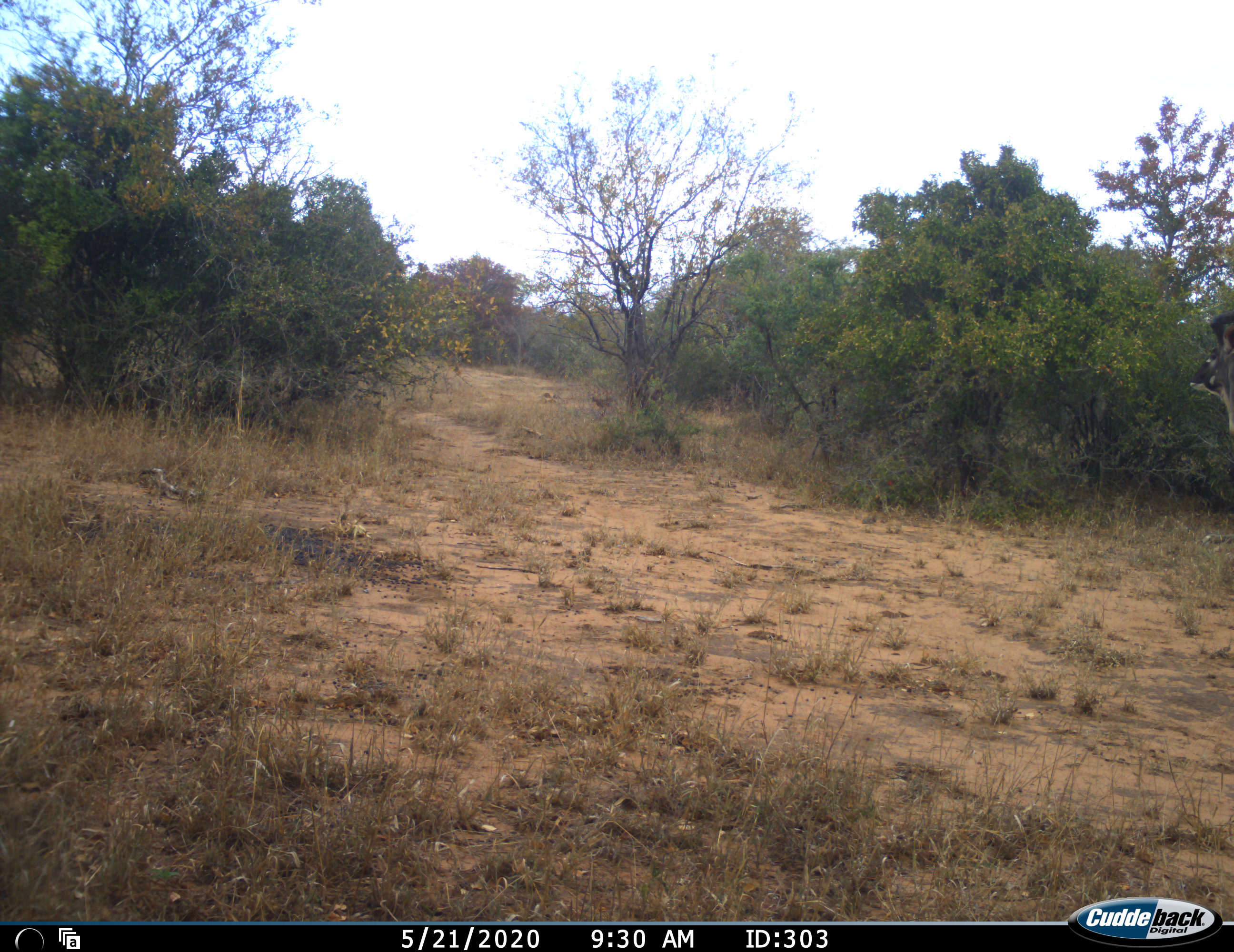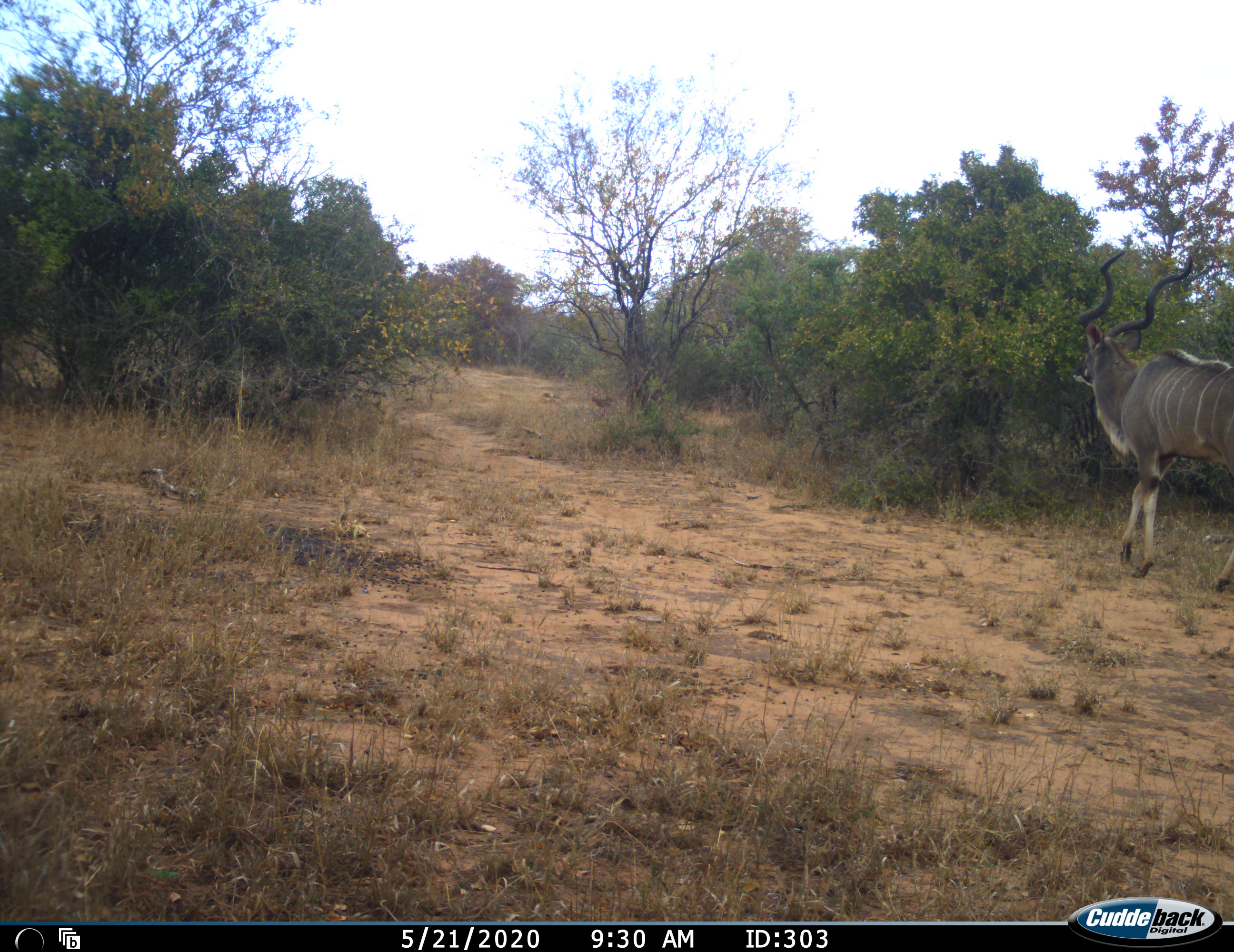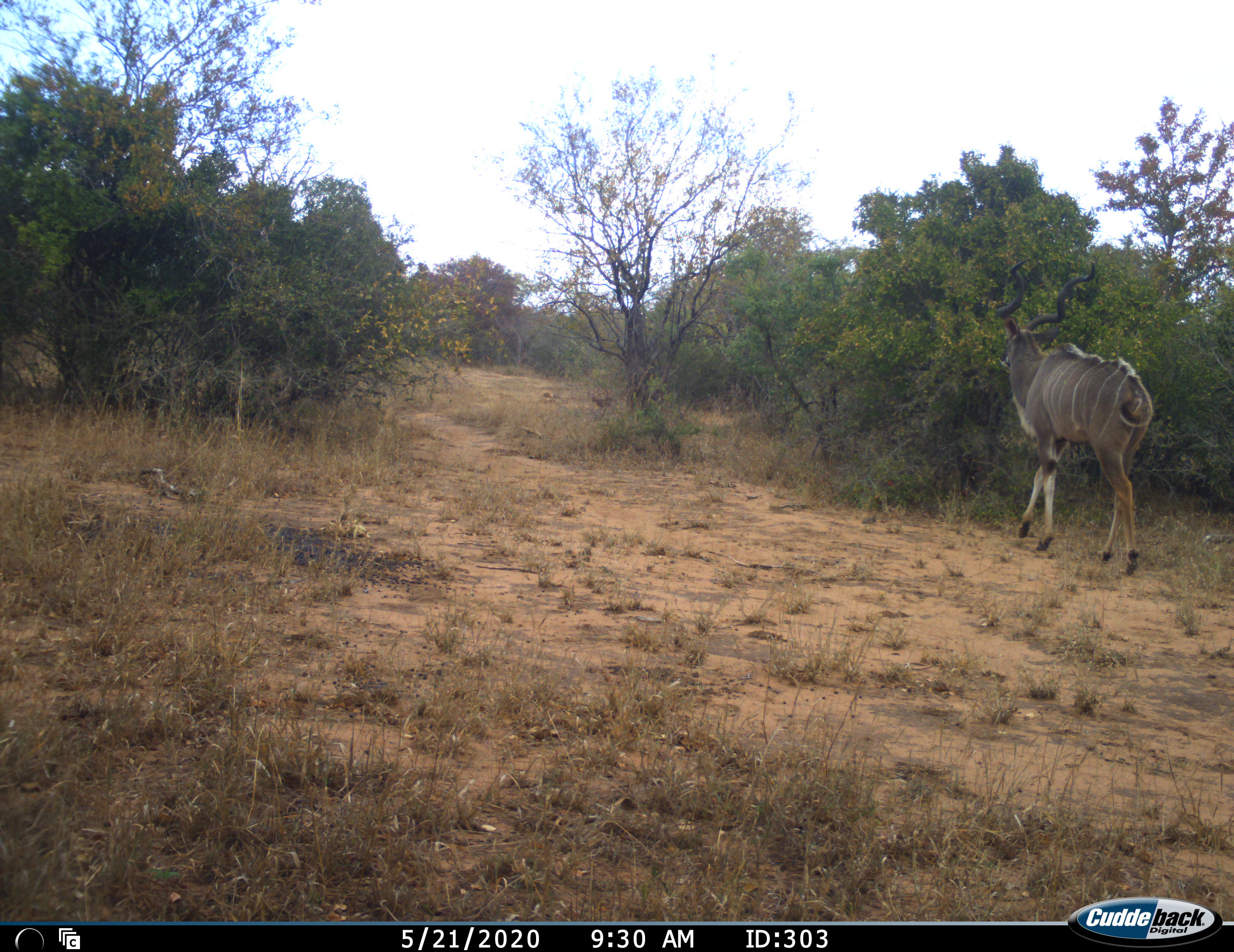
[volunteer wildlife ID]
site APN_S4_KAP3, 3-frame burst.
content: unidentified animal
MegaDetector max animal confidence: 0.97